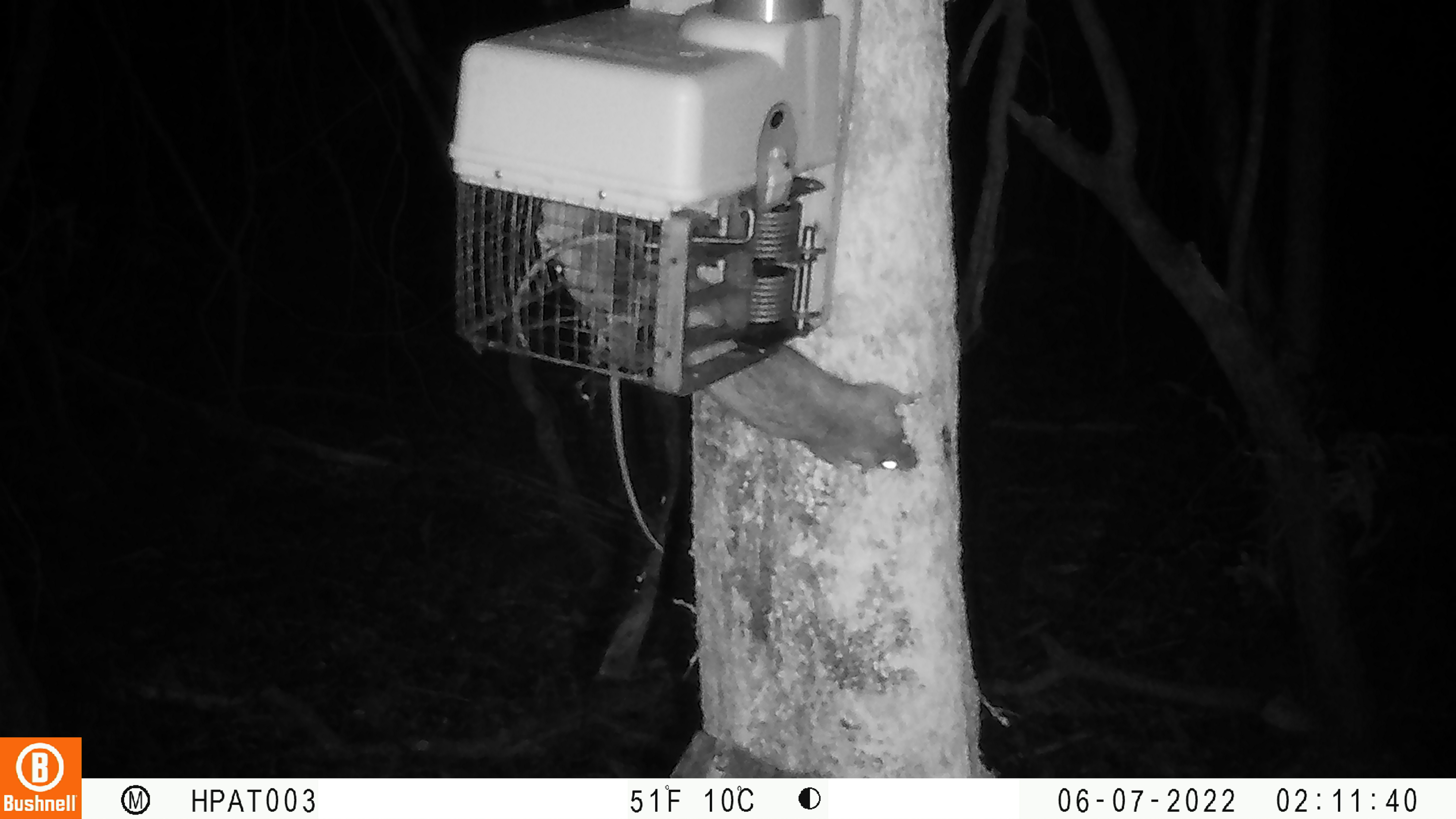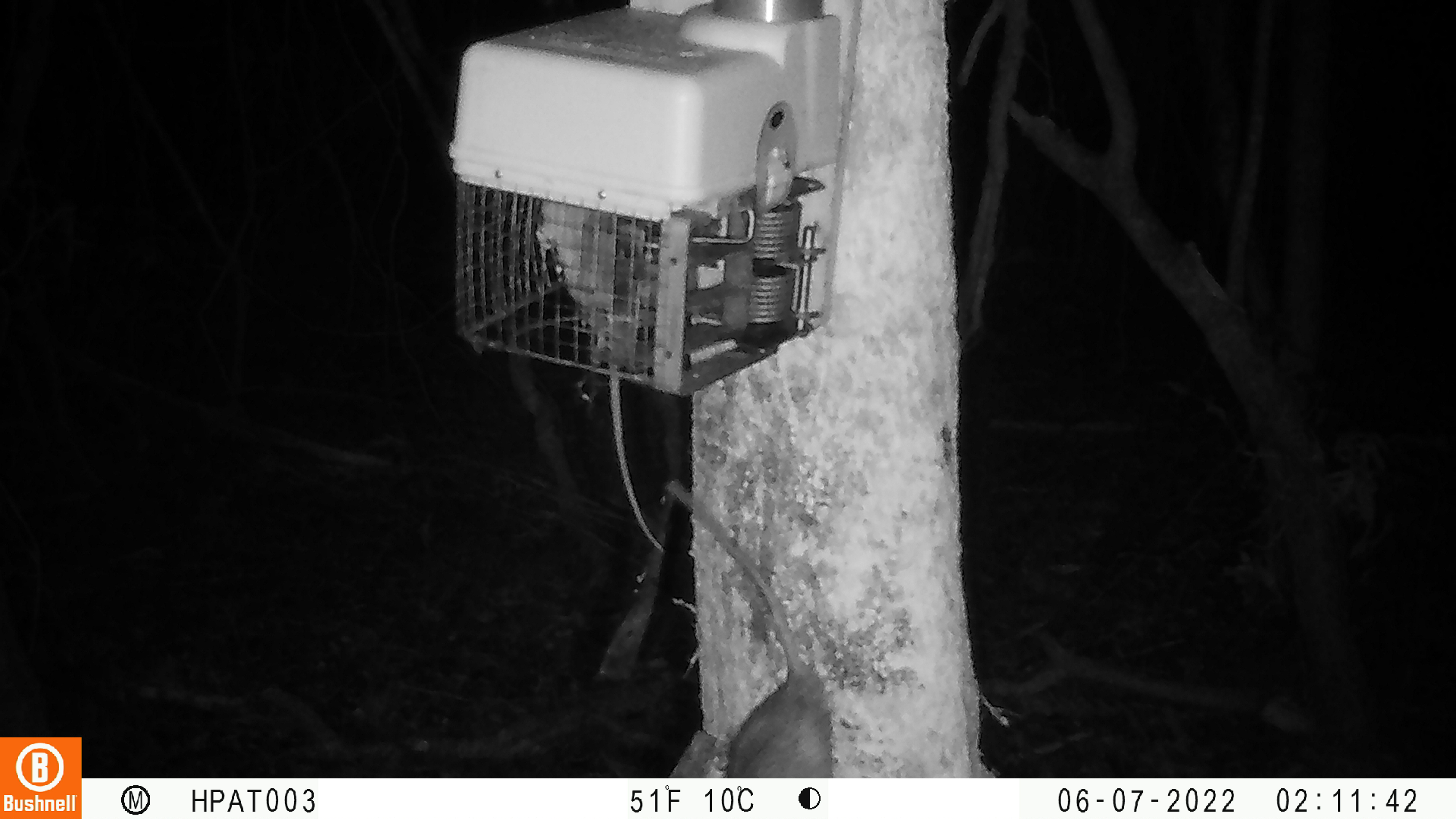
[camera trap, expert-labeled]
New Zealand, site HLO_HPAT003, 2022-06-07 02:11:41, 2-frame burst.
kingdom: Animalia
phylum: Chordata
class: Mammalia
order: Rodentia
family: Muridae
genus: Rattus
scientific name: Rattus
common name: rat